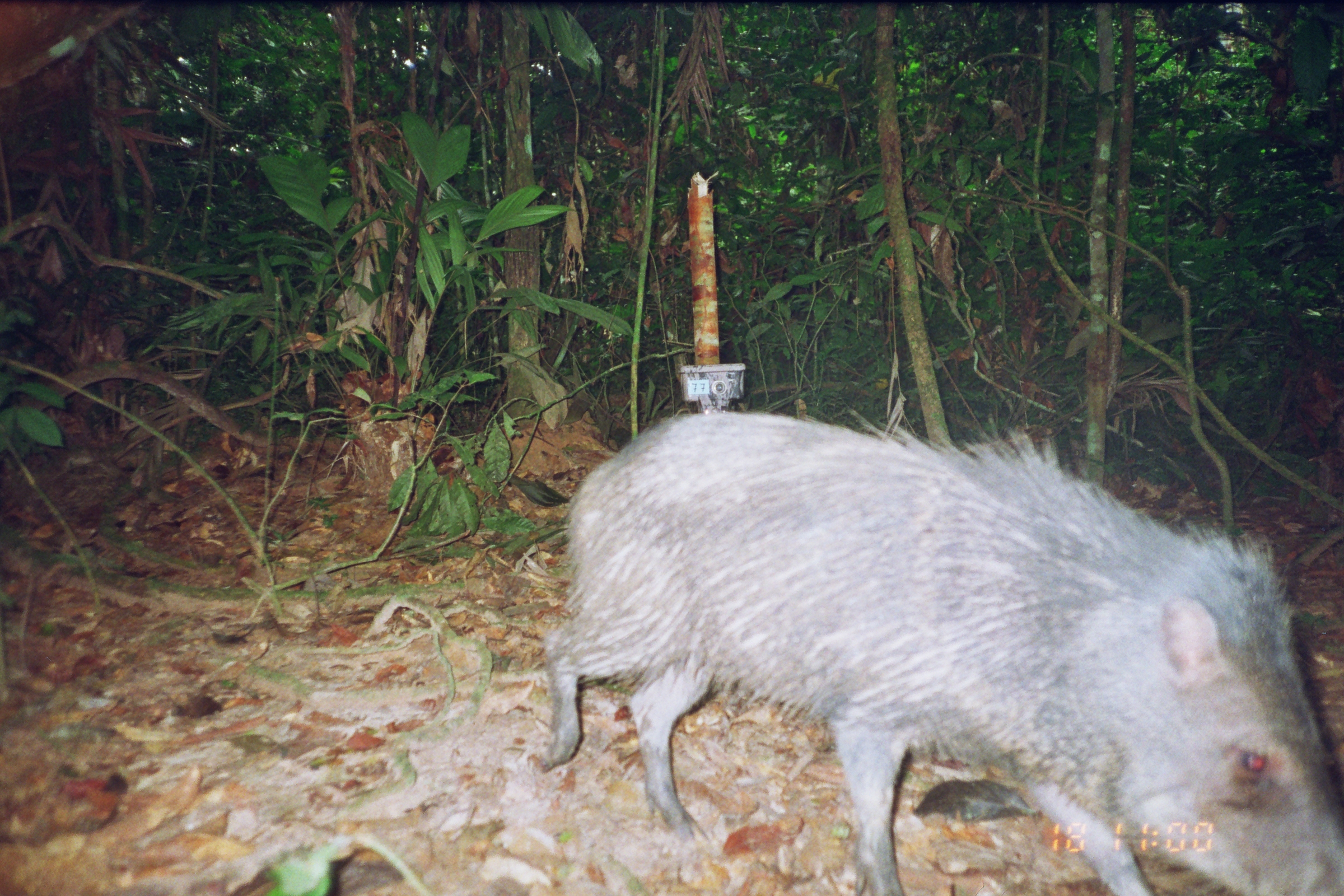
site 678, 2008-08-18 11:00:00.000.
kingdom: Animalia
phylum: Chordata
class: Mammalia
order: Artiodactyla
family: Tayassuidae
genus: Pecari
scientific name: Pecari tajacu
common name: collared peccary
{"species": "Pecari tajacu (collared peccary)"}